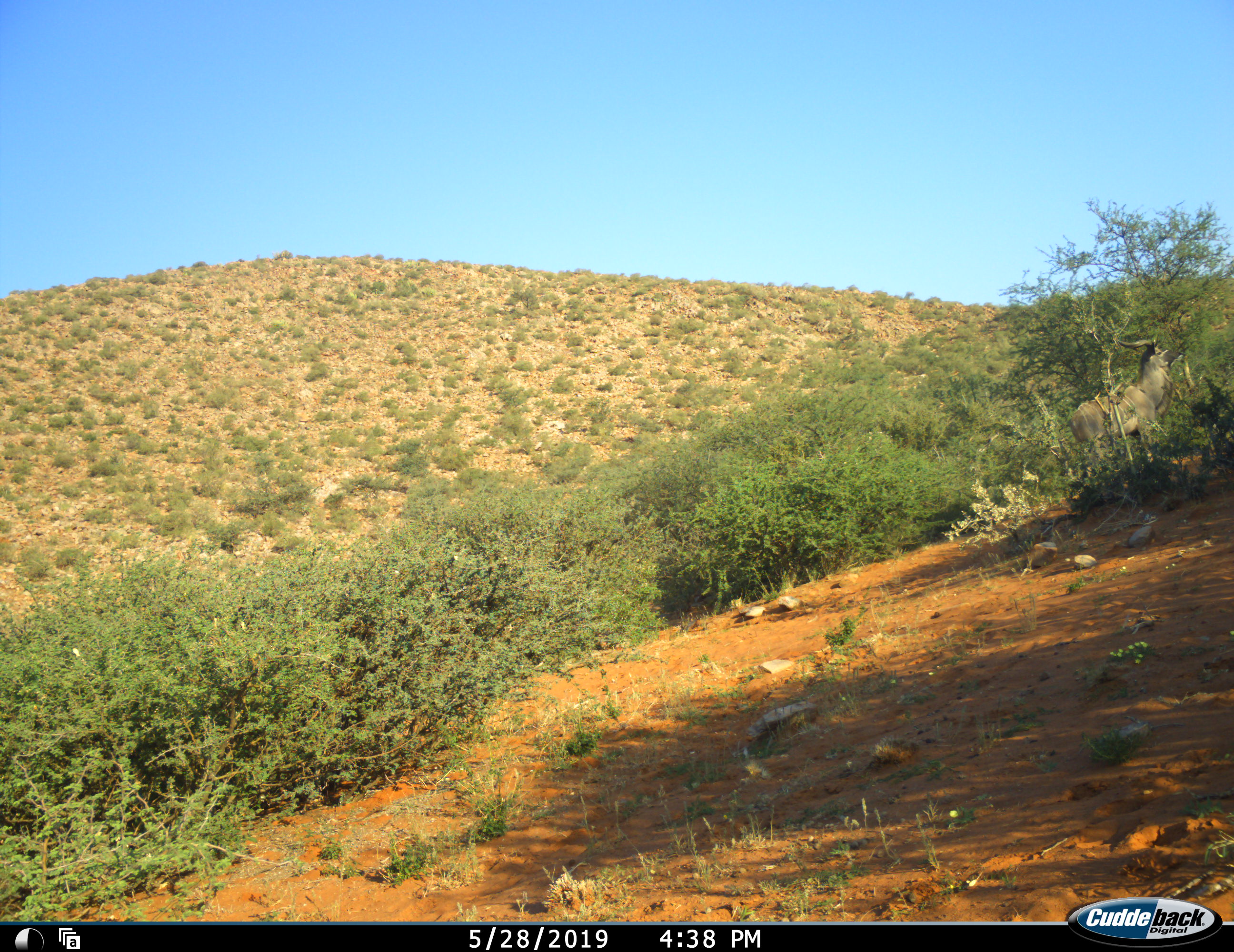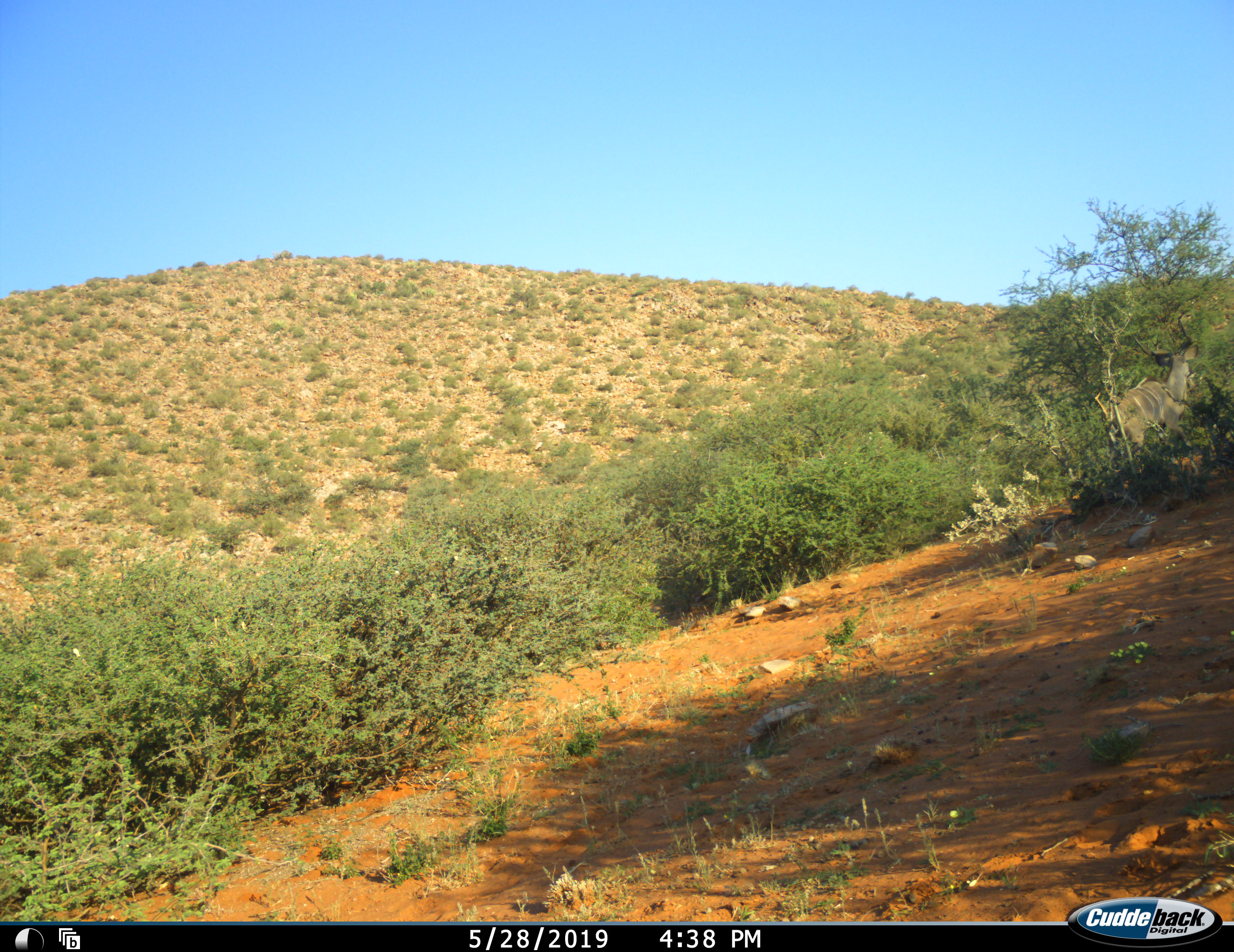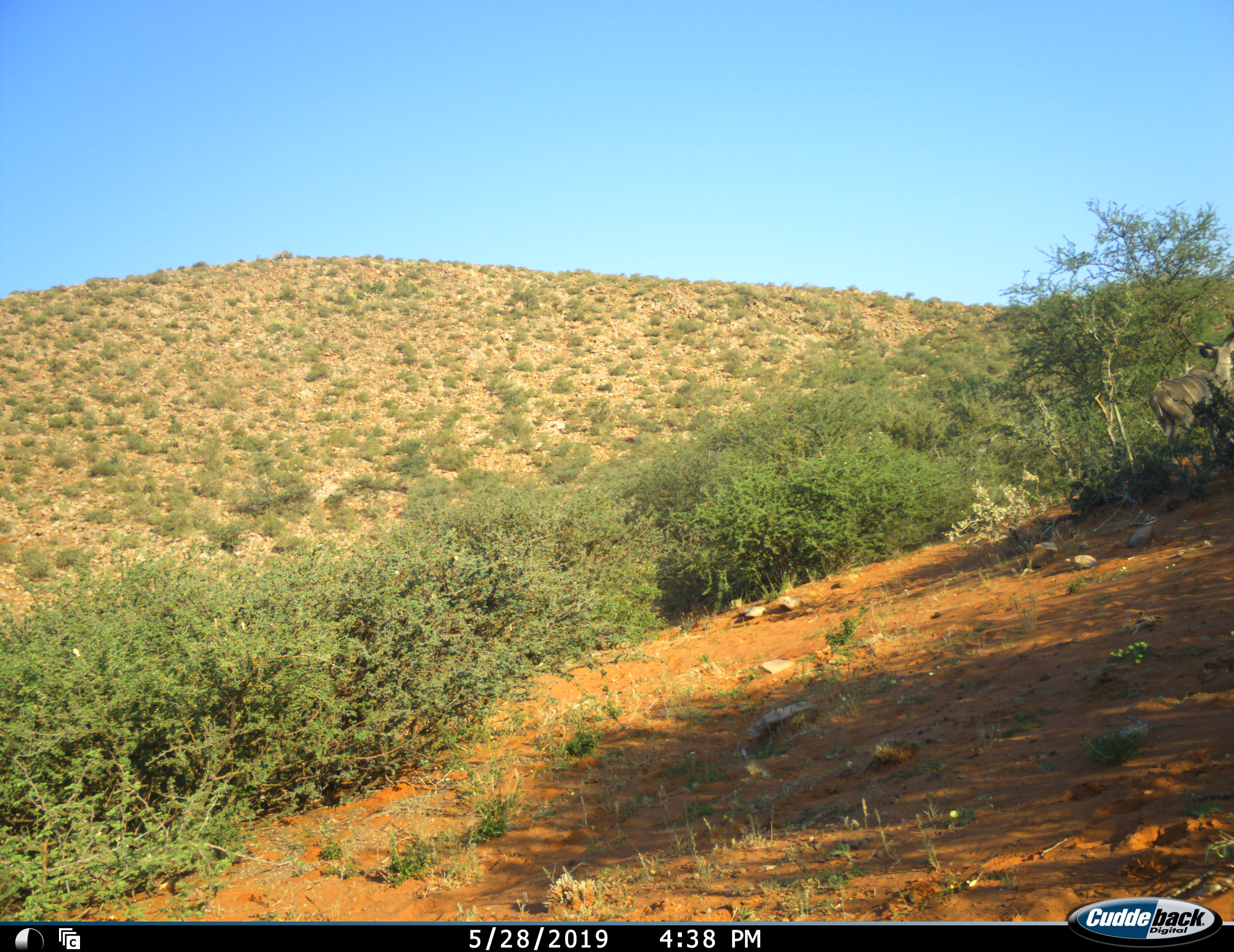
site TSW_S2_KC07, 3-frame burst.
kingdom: Animalia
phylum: Chordata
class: Mammalia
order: Artiodactyla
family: Bovidae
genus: Tragelaphus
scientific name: Tragelaphus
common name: kudu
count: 1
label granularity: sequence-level